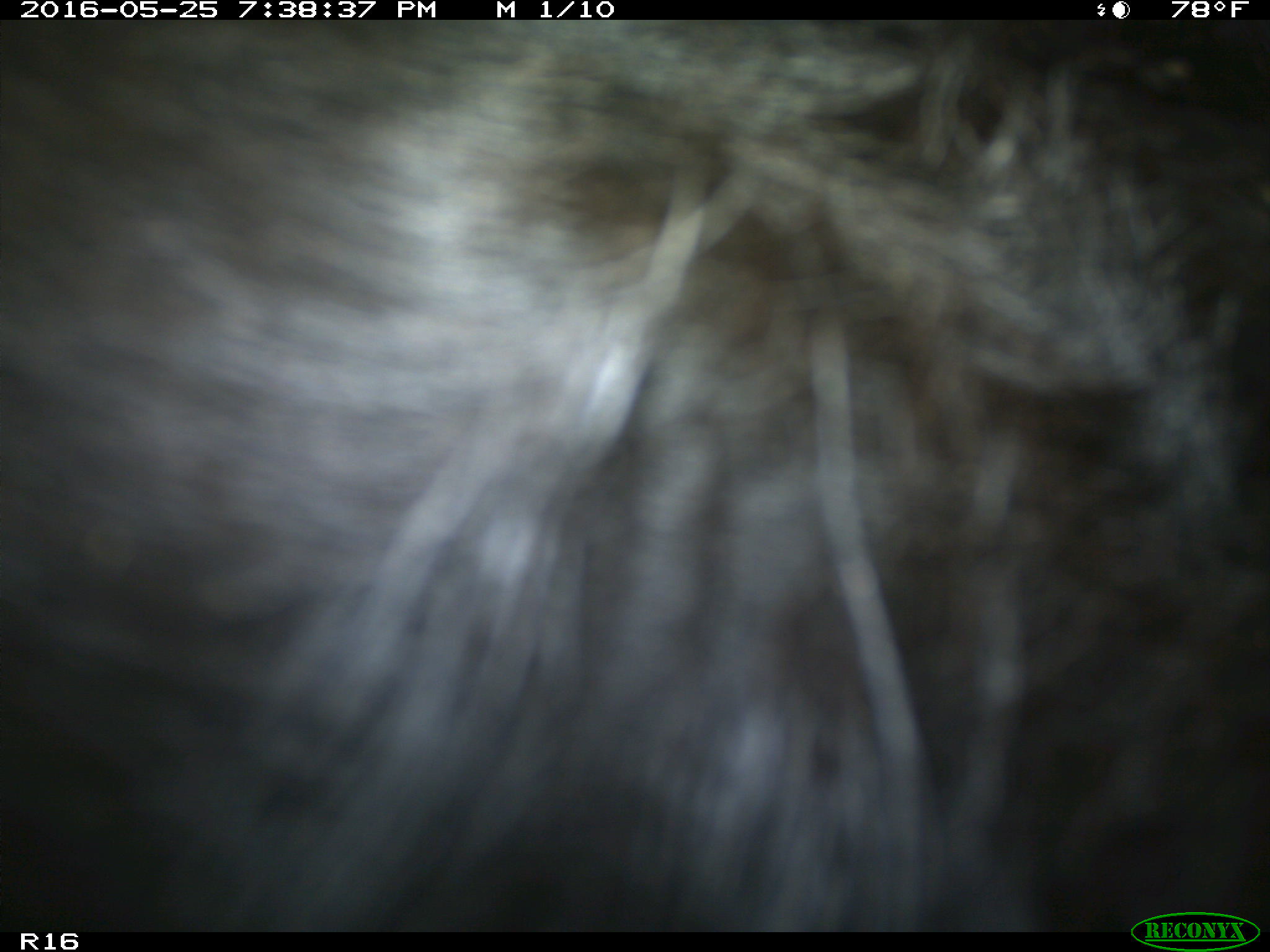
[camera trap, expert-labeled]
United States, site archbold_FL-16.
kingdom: Animalia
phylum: Chordata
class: Mammalia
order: Artiodactyla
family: Bovidae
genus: Bos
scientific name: Bos taurus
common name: domestic cow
Bos taurus (domestic cow).